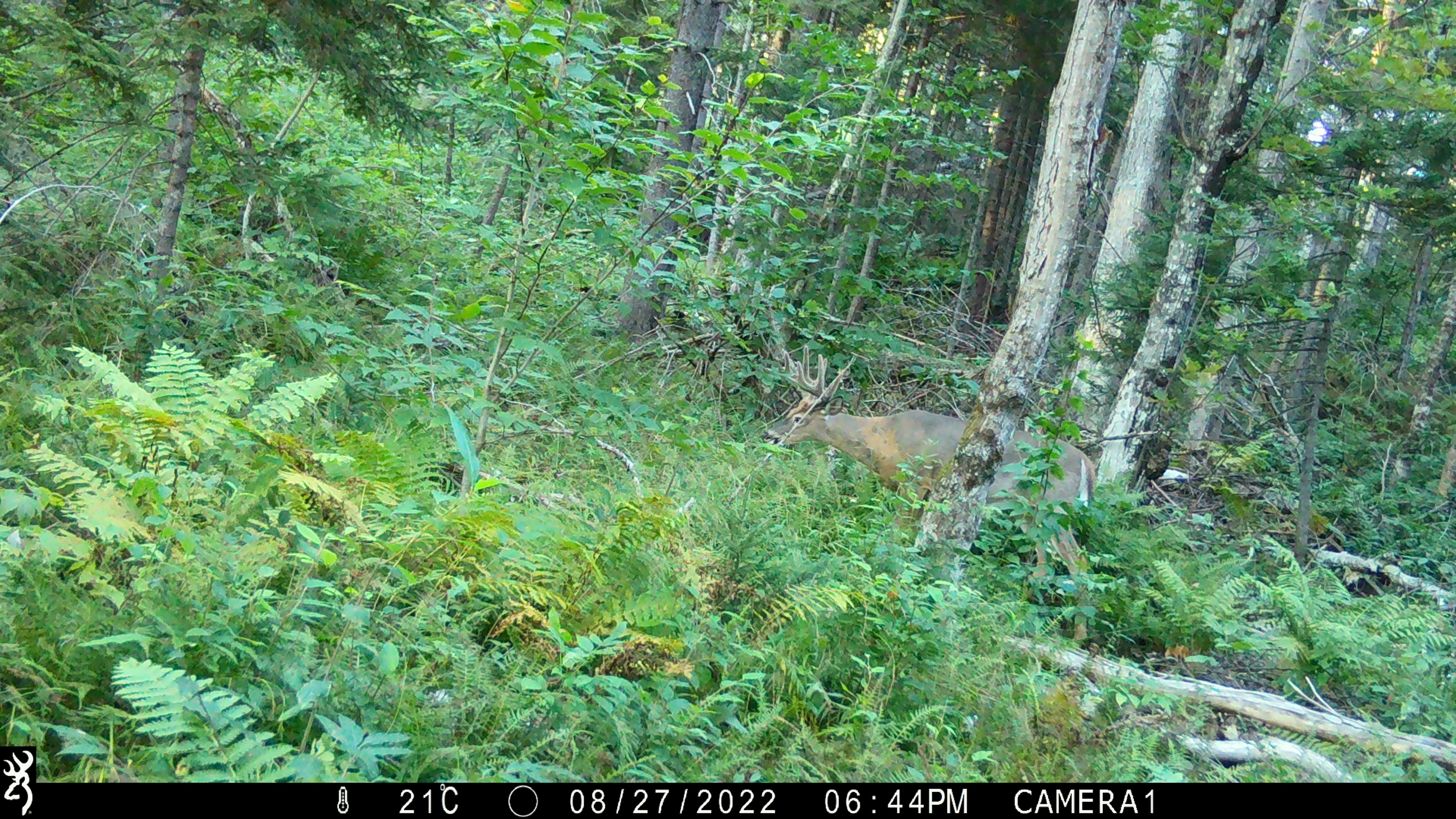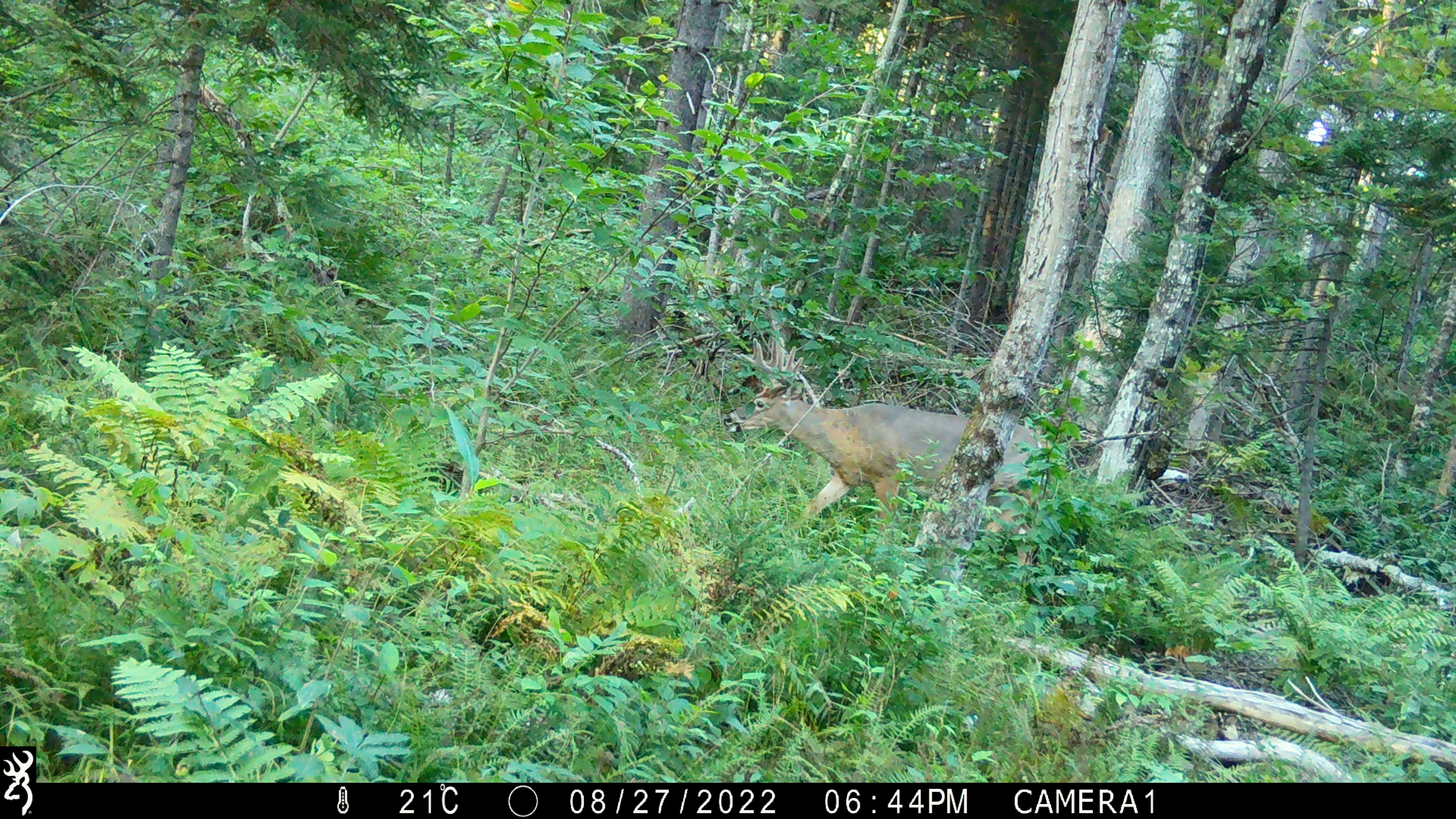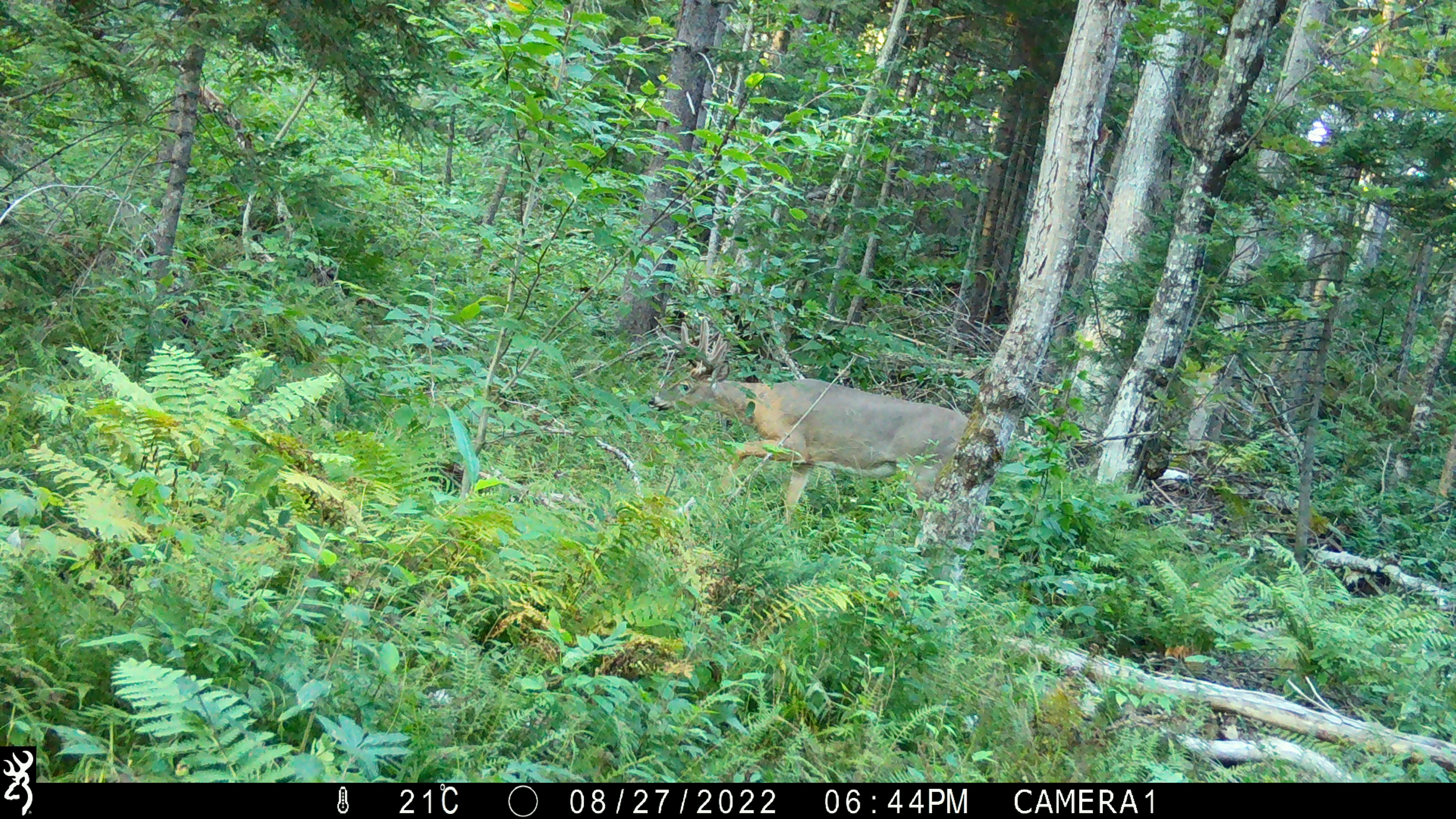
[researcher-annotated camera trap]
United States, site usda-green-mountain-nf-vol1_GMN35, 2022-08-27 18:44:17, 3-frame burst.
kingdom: Animalia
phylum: Chordata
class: Mammalia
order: Artiodactyla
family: Cervidae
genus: Odocoileus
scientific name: Odocoileus virginianus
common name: white-tailed deer